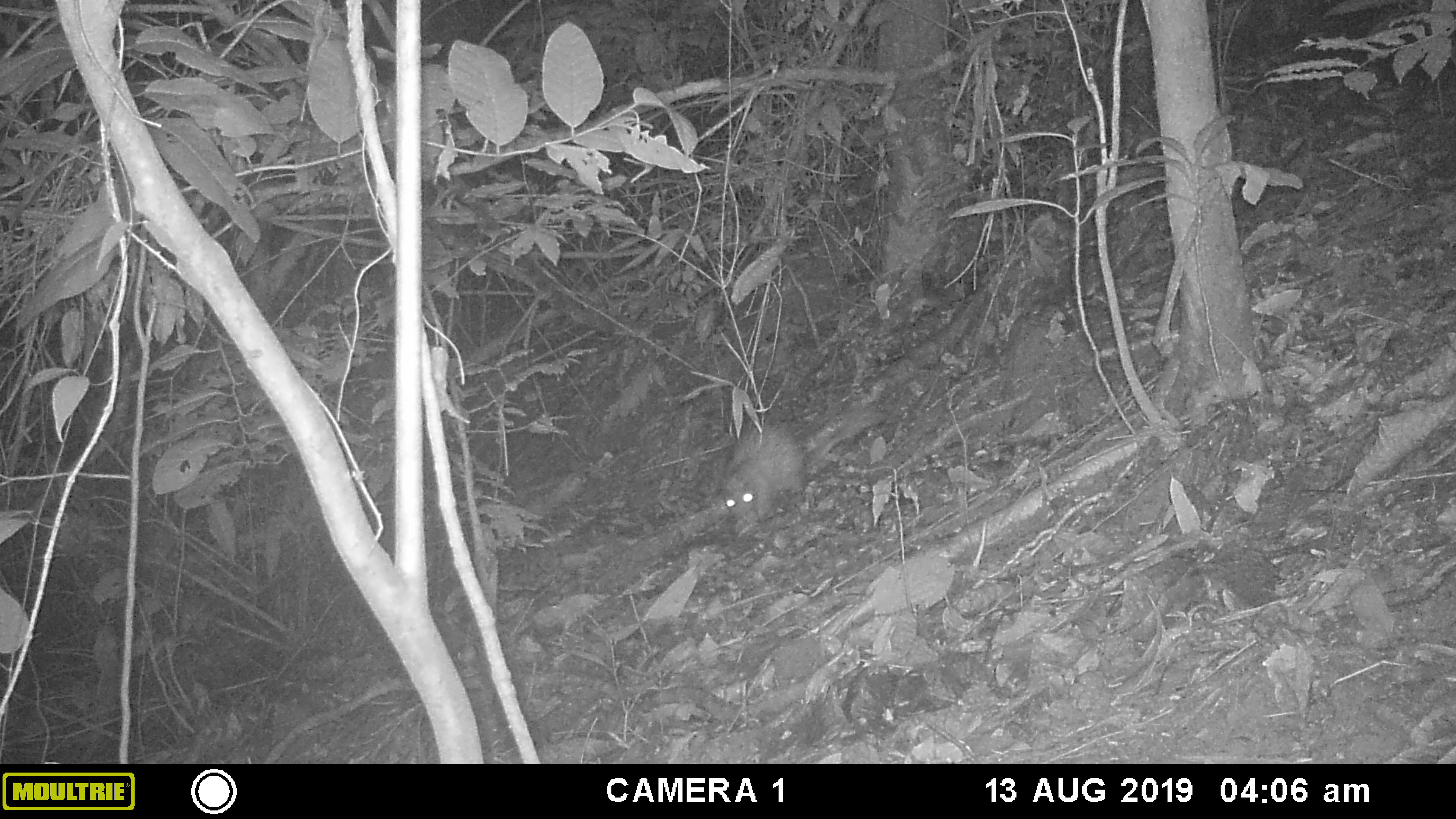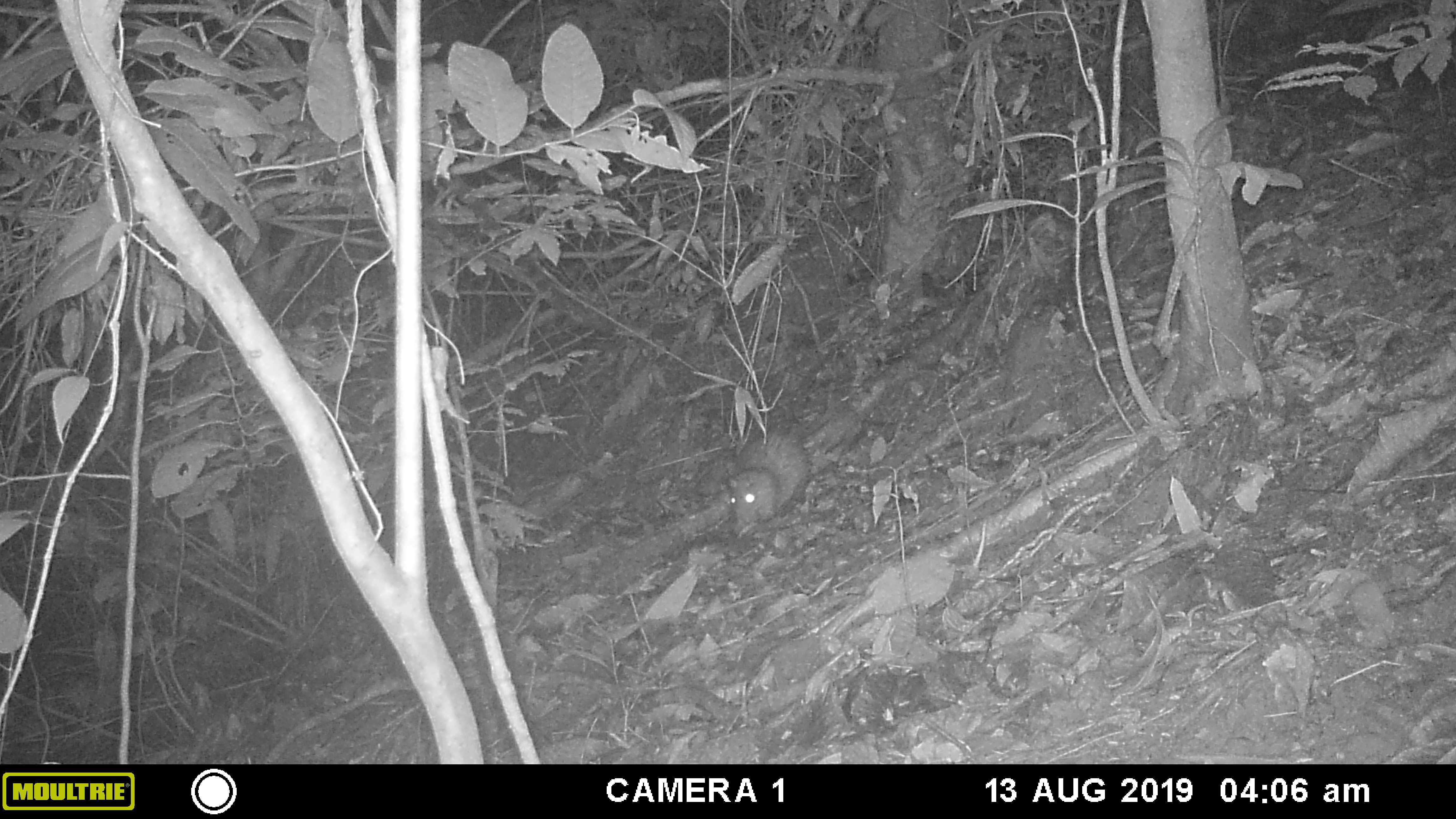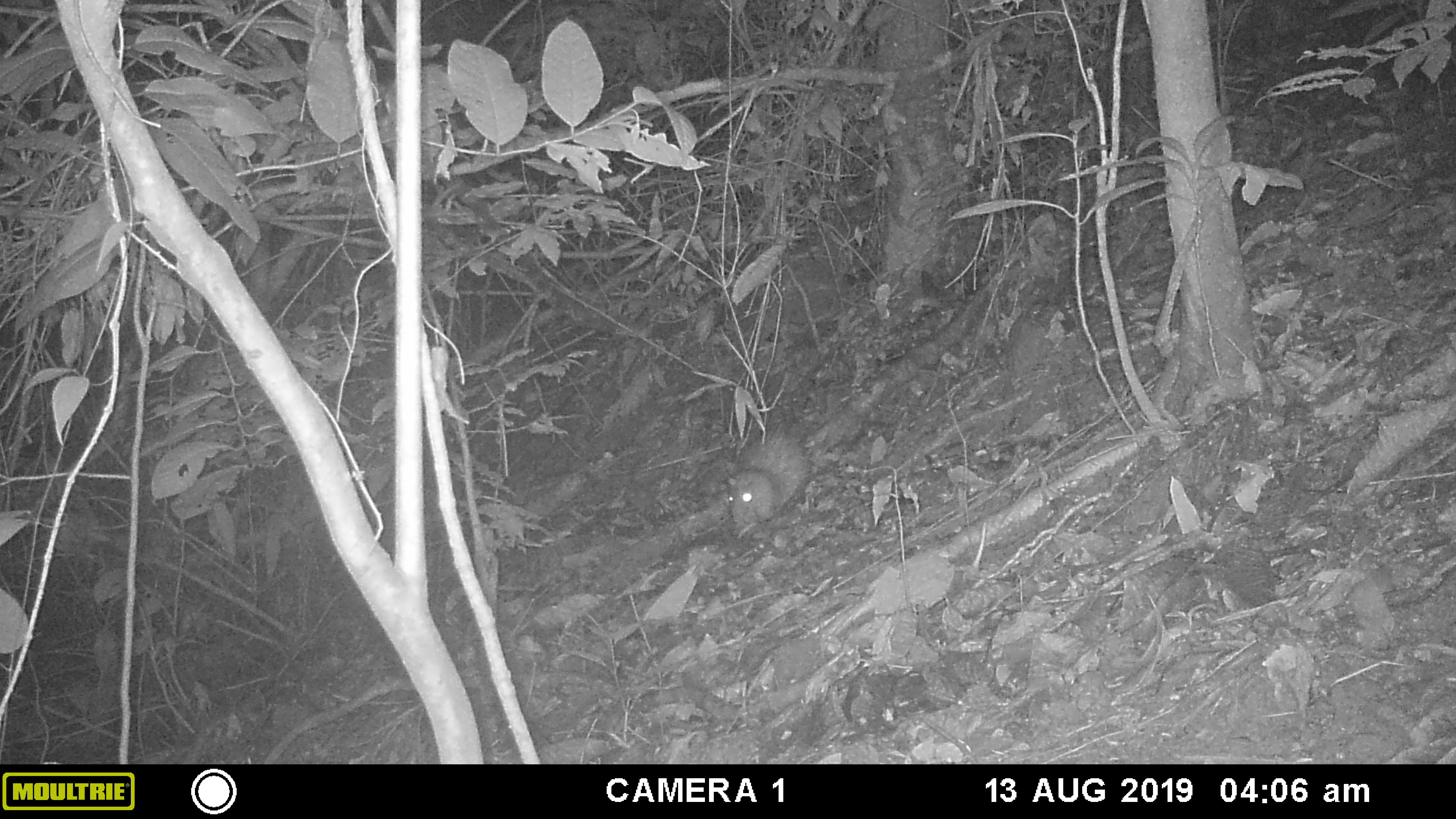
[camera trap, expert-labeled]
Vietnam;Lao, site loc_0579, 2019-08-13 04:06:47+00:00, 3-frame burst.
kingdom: Animalia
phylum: Chordata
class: Mammalia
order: Rodentia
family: Hystricidae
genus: Atherurus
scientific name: Atherurus macrourus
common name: asiatic brush-tailed porcupine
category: asiatic brush tailed porcupine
Asiatic brush tailed porcupine (asiatic brush-tailed porcupine) (Atherurus macrourus). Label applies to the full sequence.